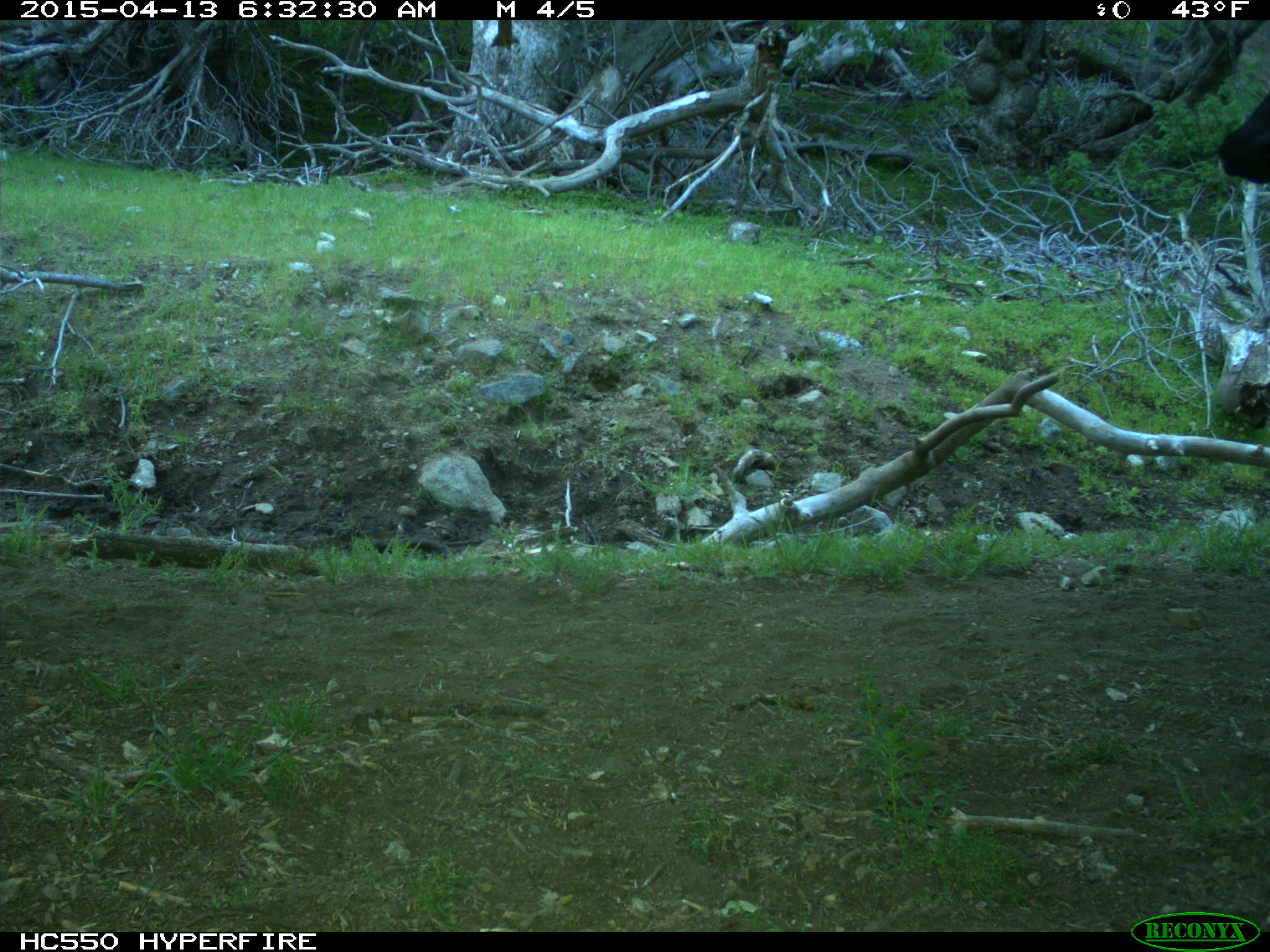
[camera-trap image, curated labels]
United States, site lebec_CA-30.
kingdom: Animalia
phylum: Chordata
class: Mammalia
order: Artiodactyla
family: Bovidae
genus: Bos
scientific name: Bos taurus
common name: domestic cow